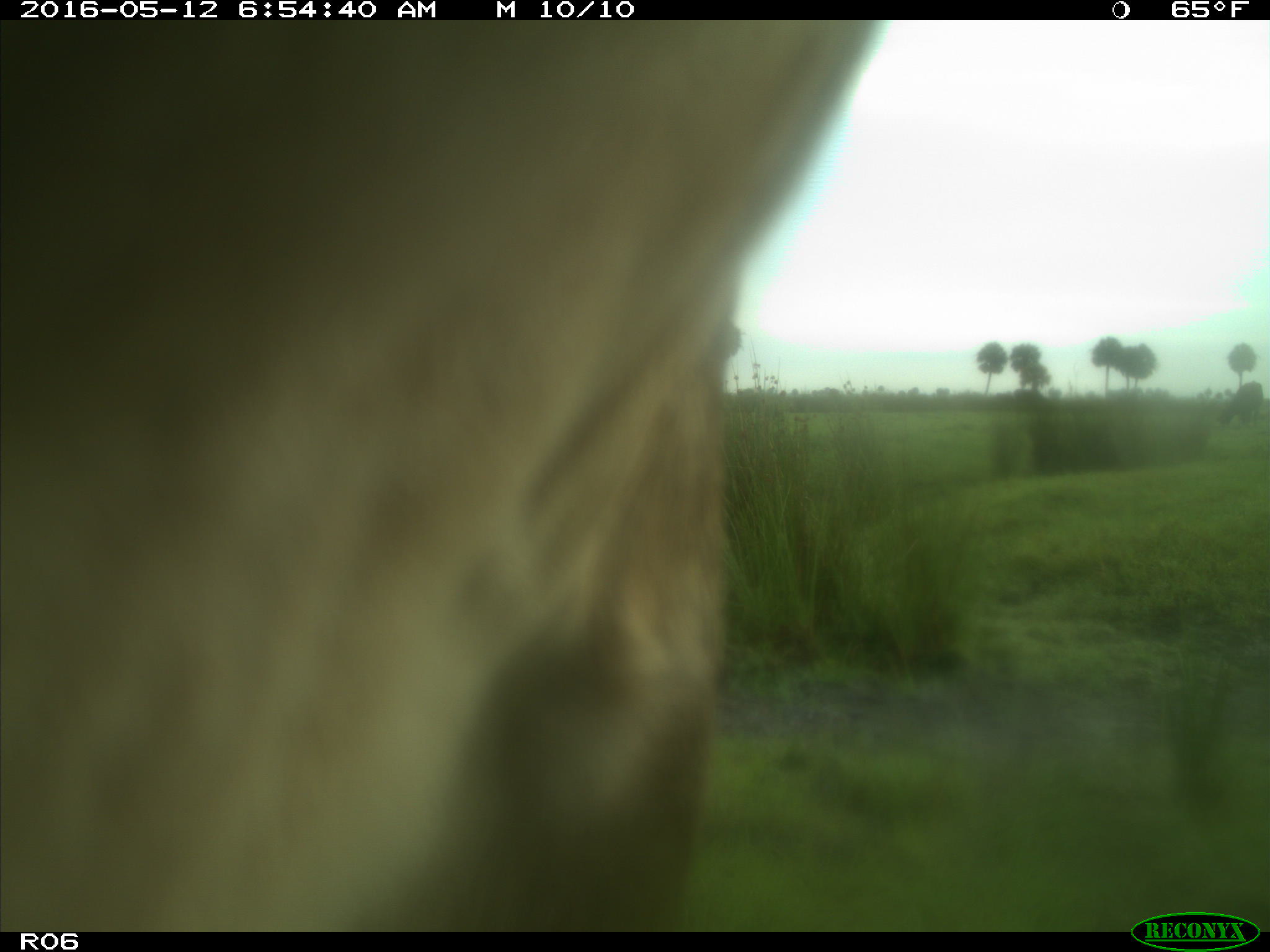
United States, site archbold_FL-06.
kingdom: Animalia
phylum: Chordata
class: Mammalia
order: Artiodactyla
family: Bovidae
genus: Bos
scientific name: Bos taurus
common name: domestic cow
Bos taurus (domestic cow).